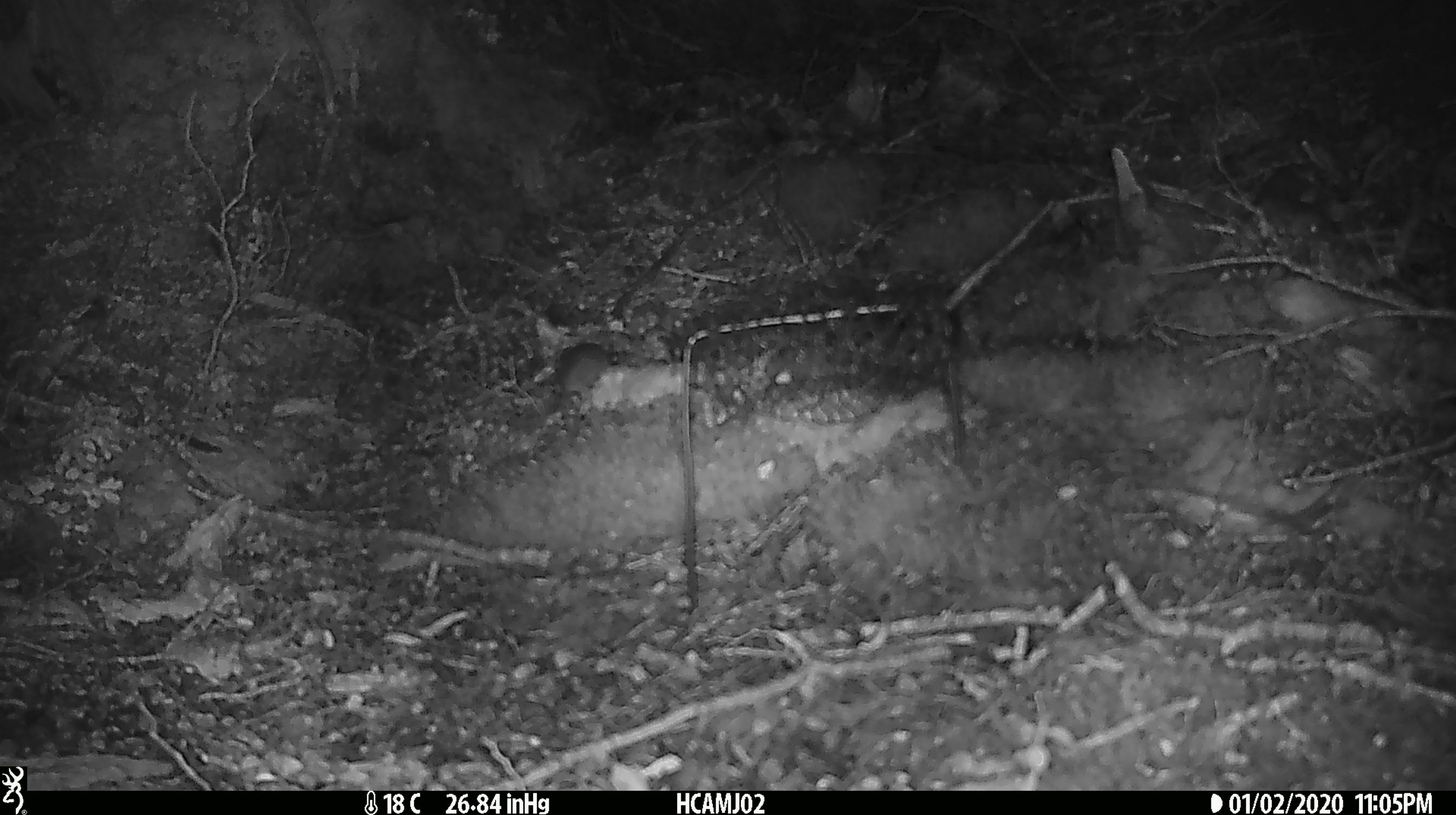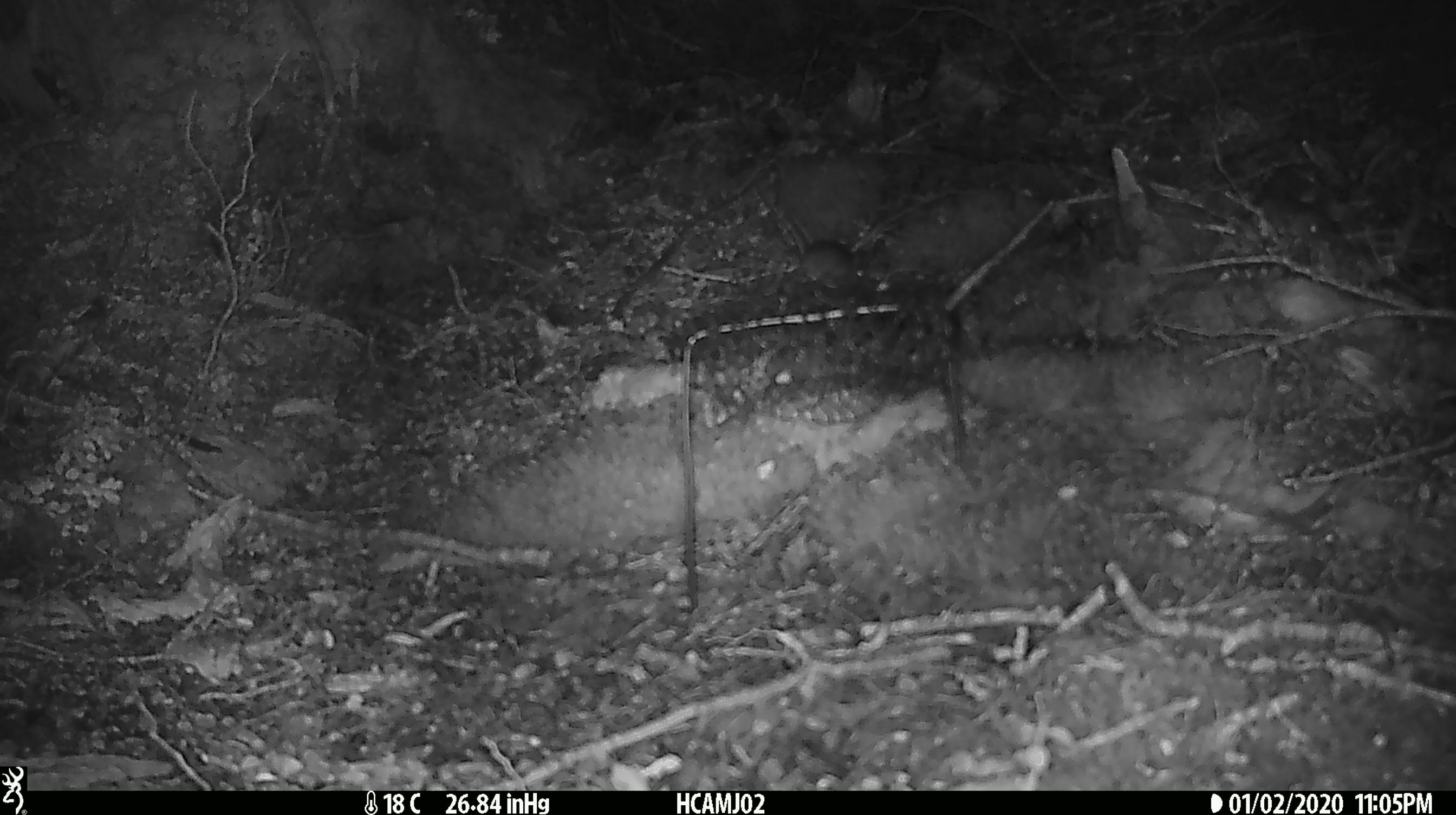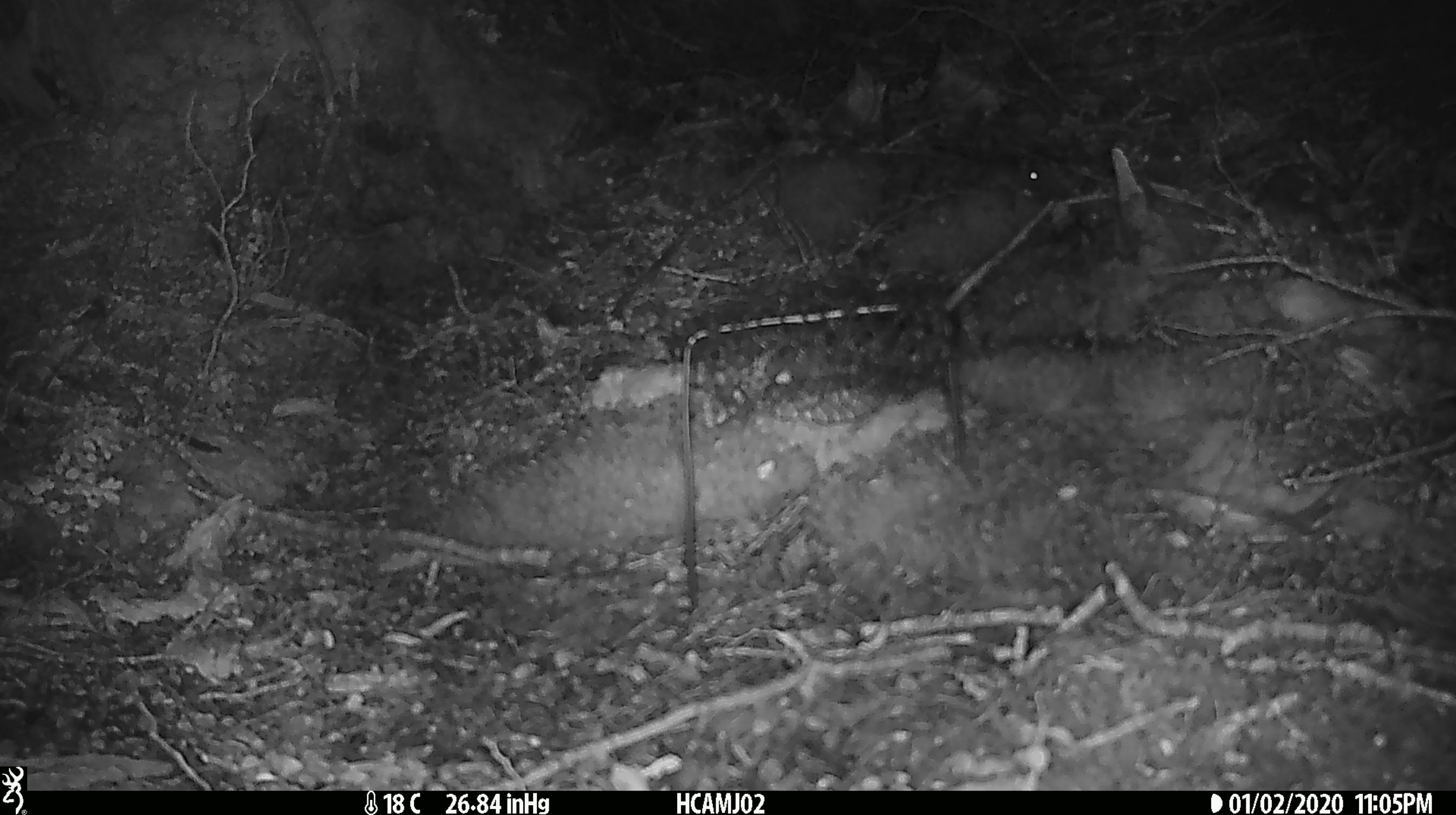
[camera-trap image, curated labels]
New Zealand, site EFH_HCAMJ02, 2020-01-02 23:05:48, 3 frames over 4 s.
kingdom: Animalia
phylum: Chordata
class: Mammalia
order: Rodentia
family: Muridae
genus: Mus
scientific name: Mus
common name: mouse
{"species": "mouse (Mus)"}